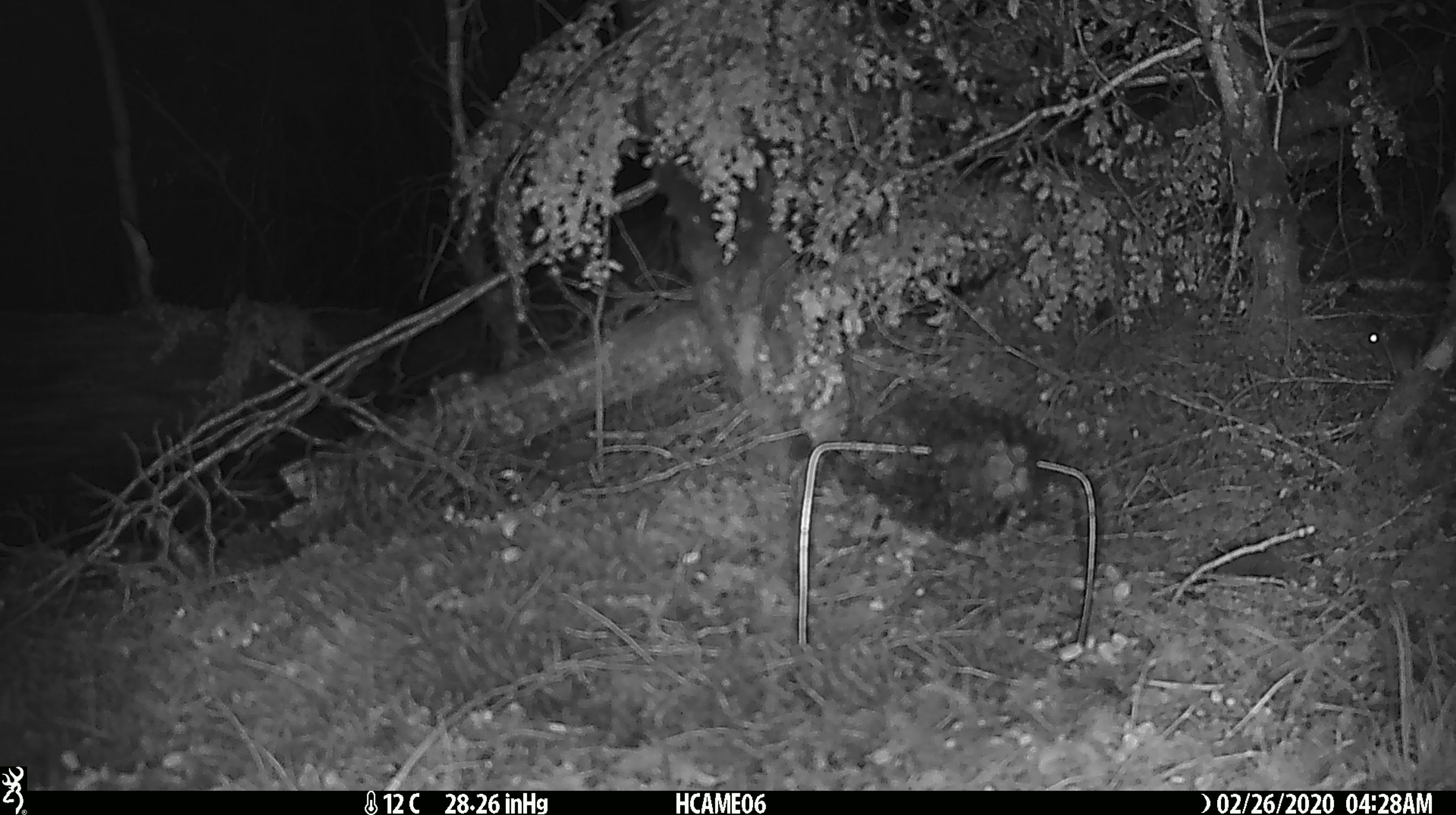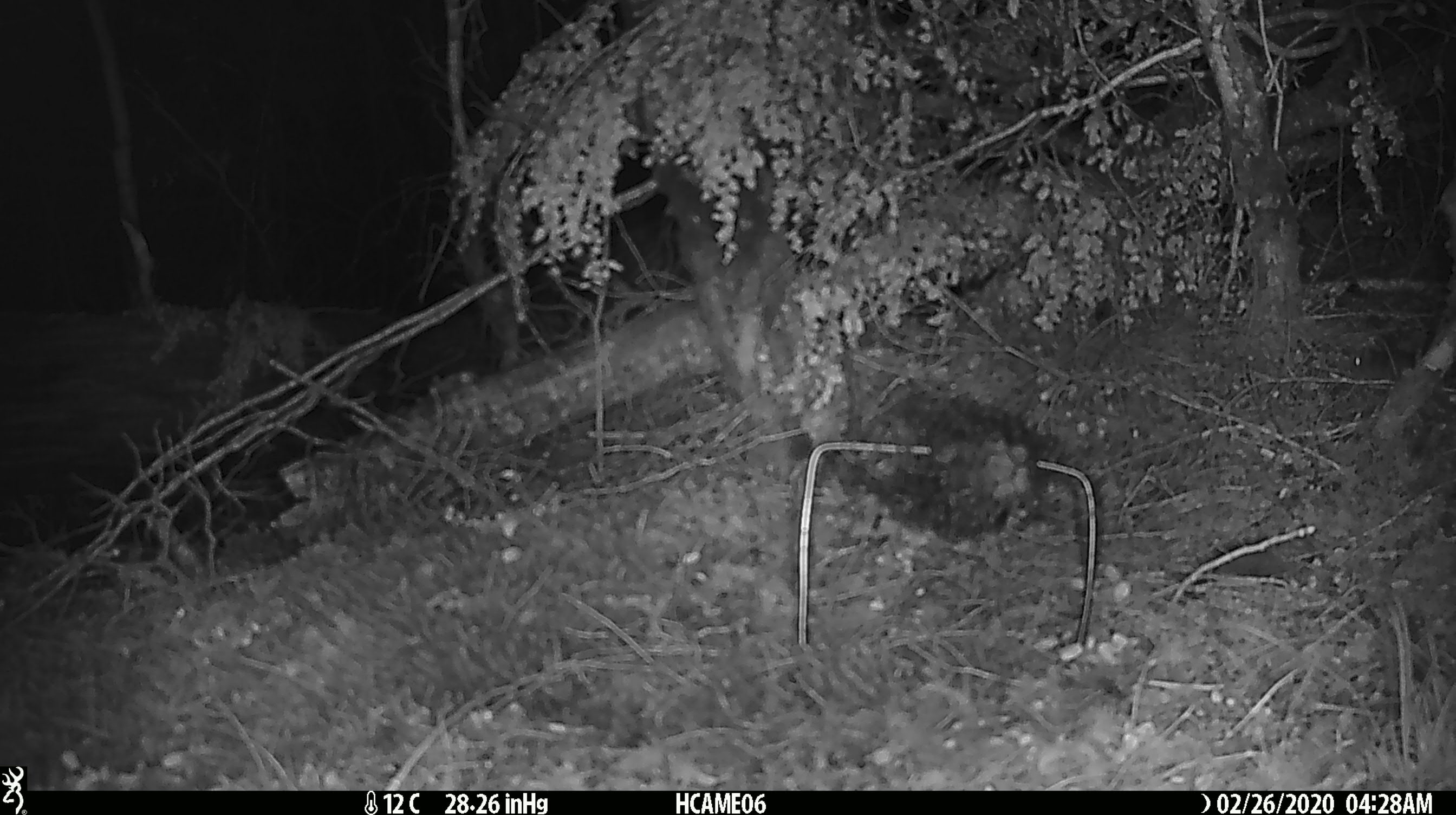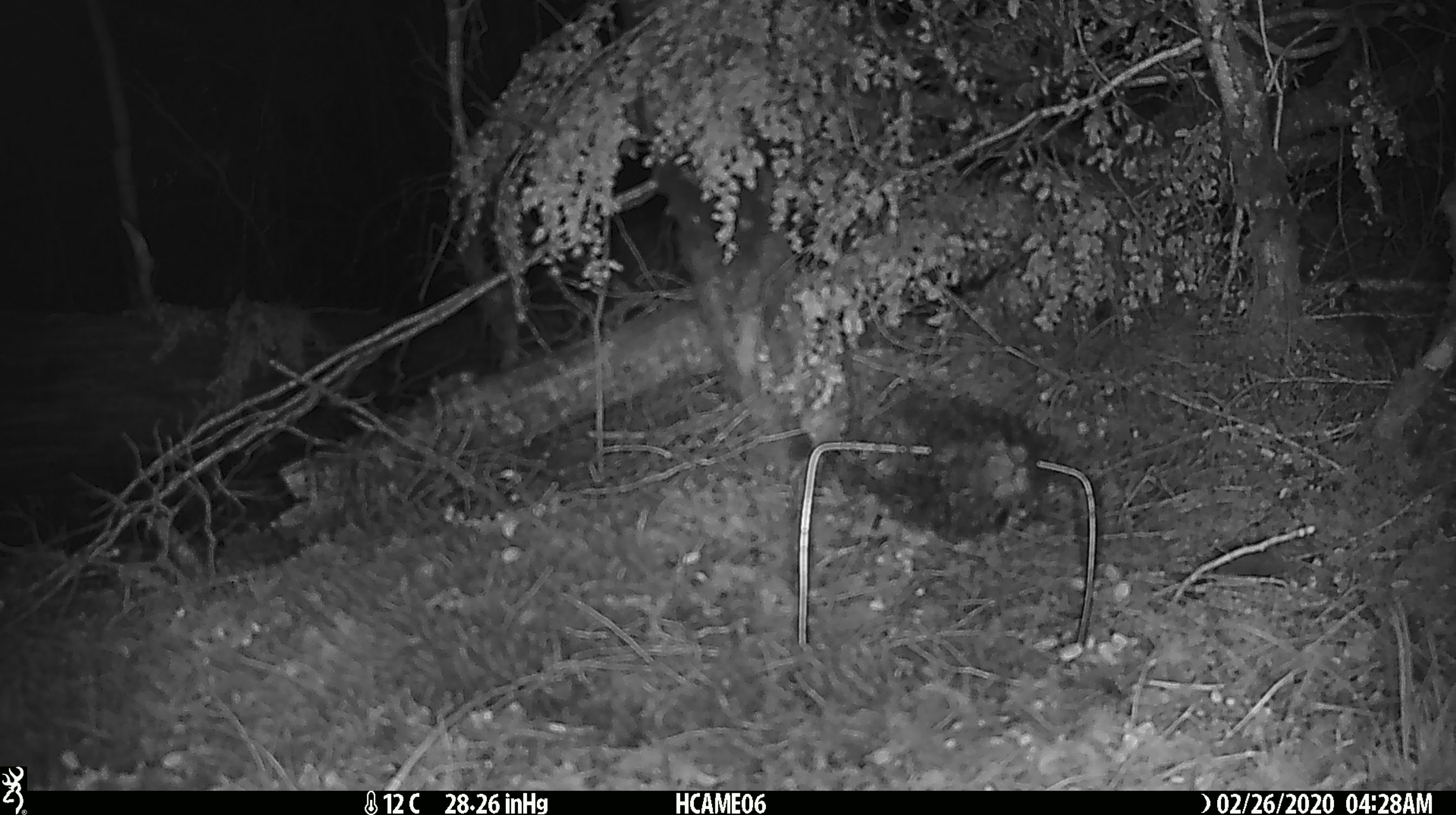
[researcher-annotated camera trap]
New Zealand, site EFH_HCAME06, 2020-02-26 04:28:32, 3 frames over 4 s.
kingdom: Animalia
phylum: Chordata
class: Mammalia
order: Rodentia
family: Muridae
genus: Mus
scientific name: Mus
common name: mouse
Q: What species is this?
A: Mouse (Mus).